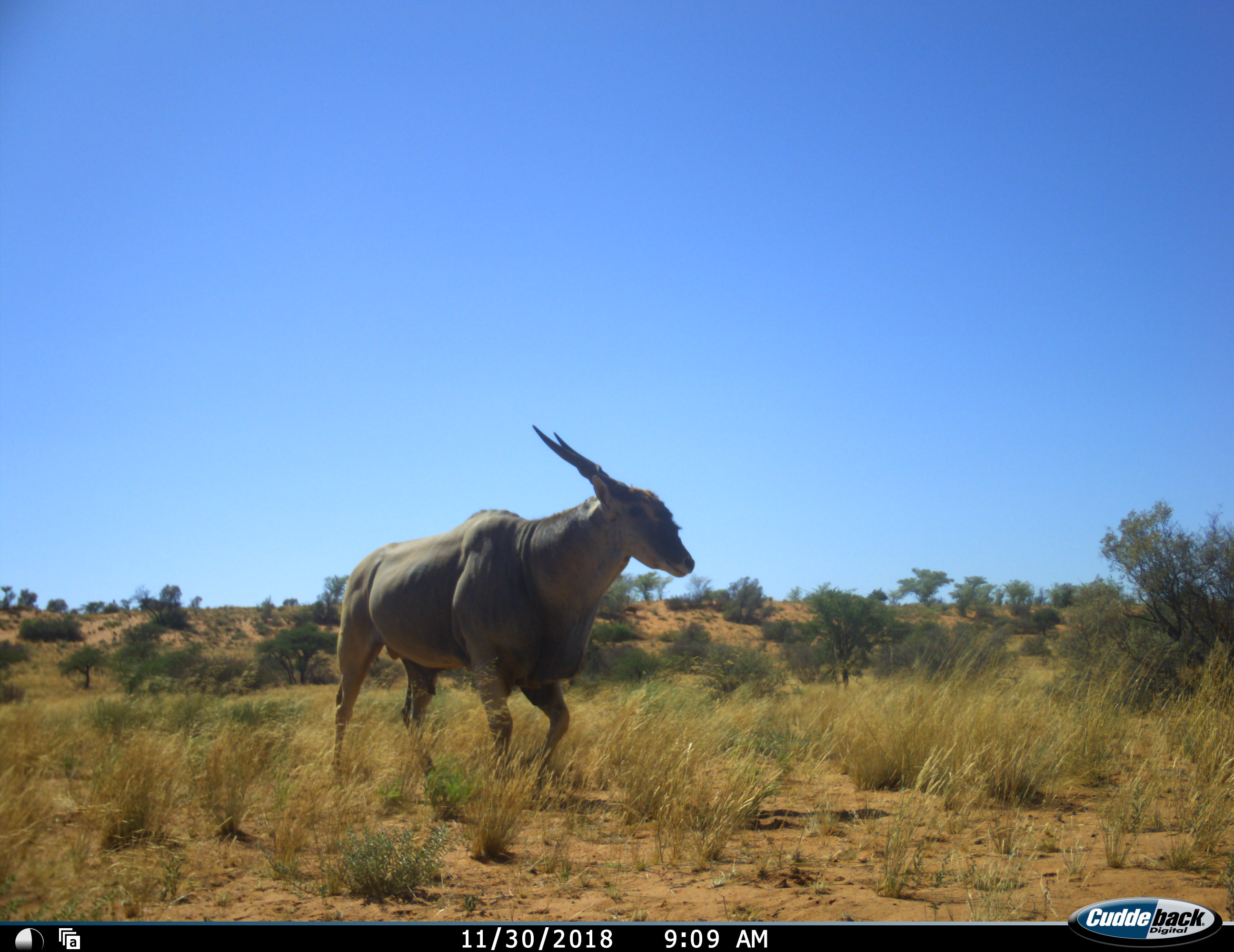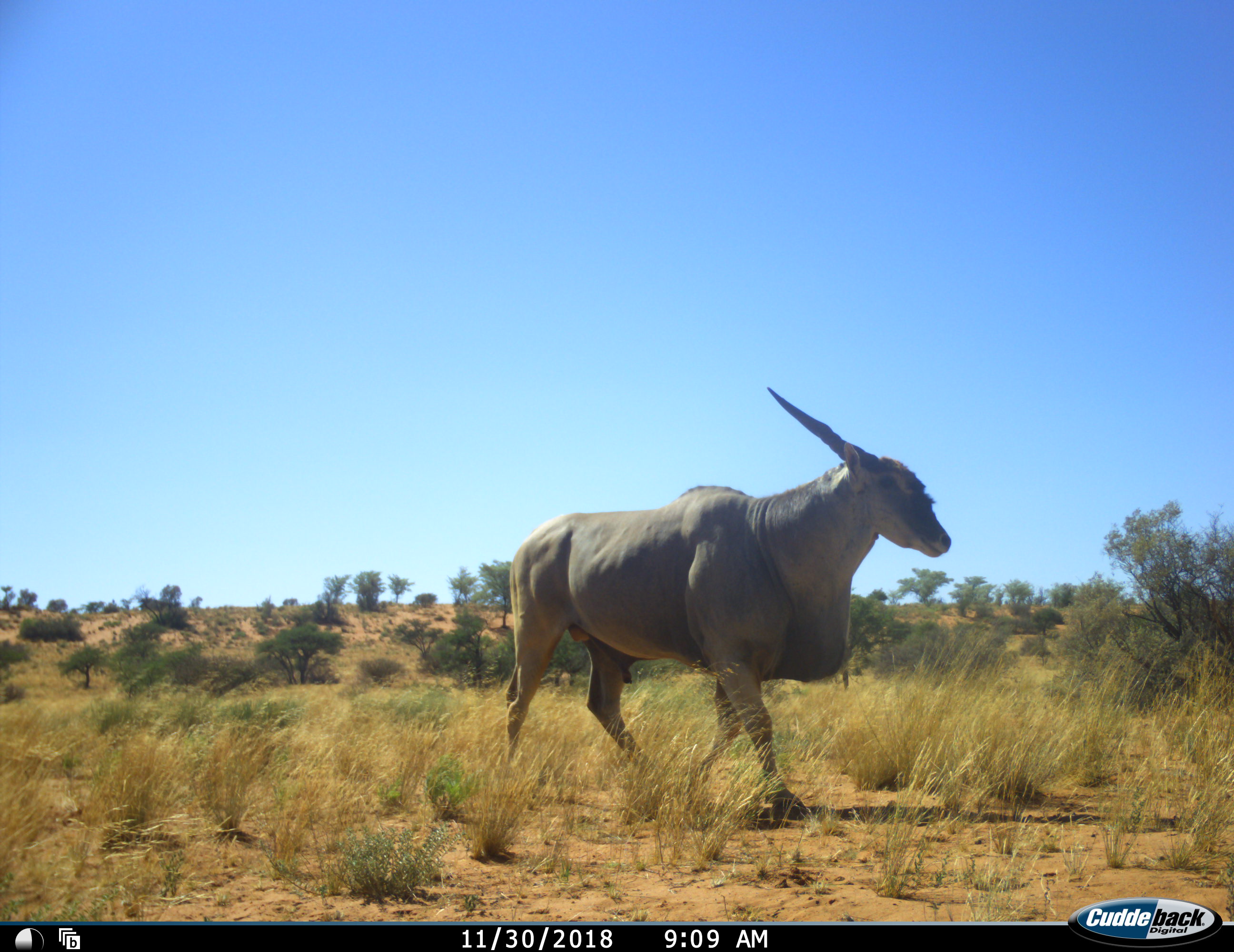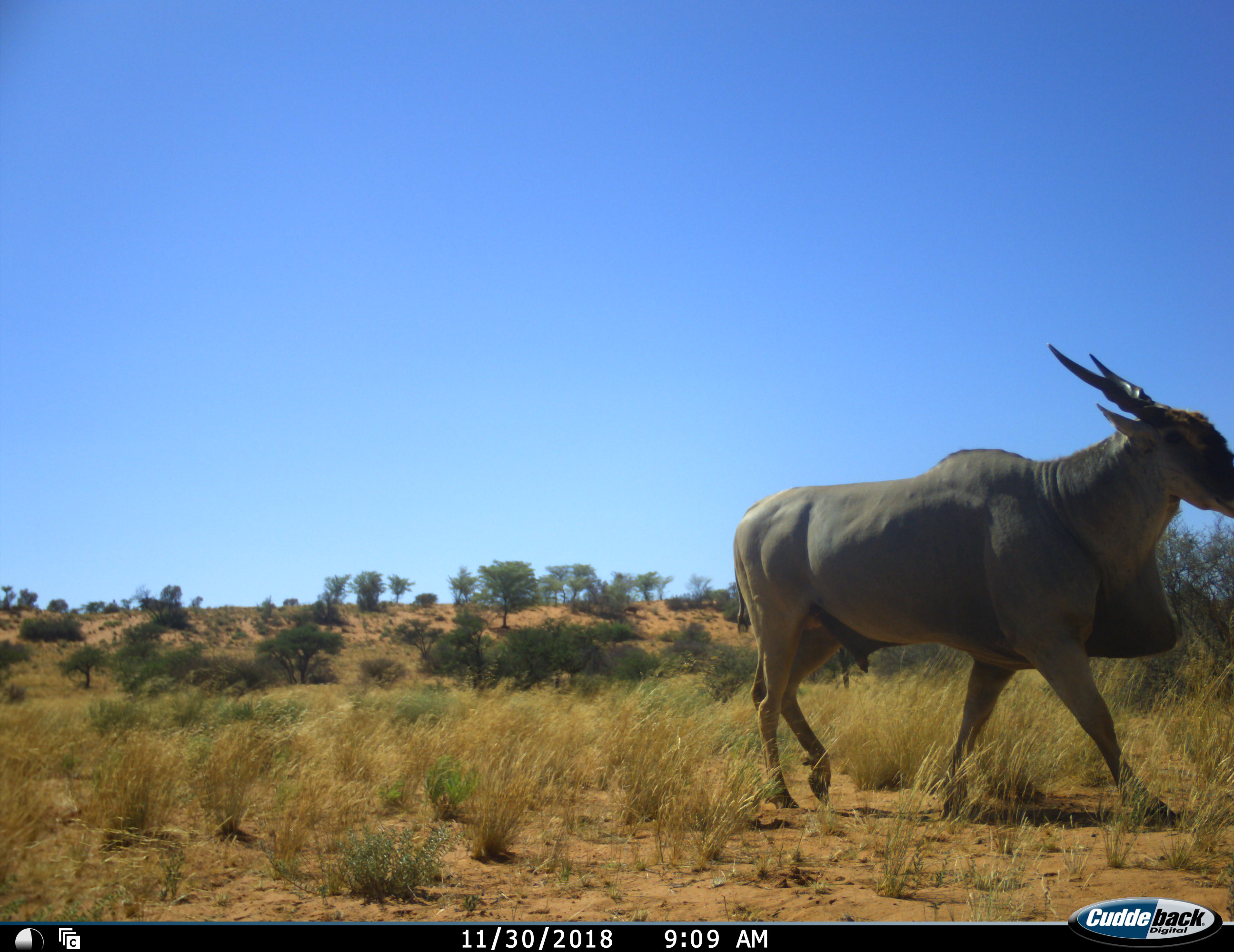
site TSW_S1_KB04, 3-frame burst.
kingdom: Animalia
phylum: Chordata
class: Mammalia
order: Artiodactyla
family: Bovidae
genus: Tragelaphus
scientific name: Tragelaphus oryx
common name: eland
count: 1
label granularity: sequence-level